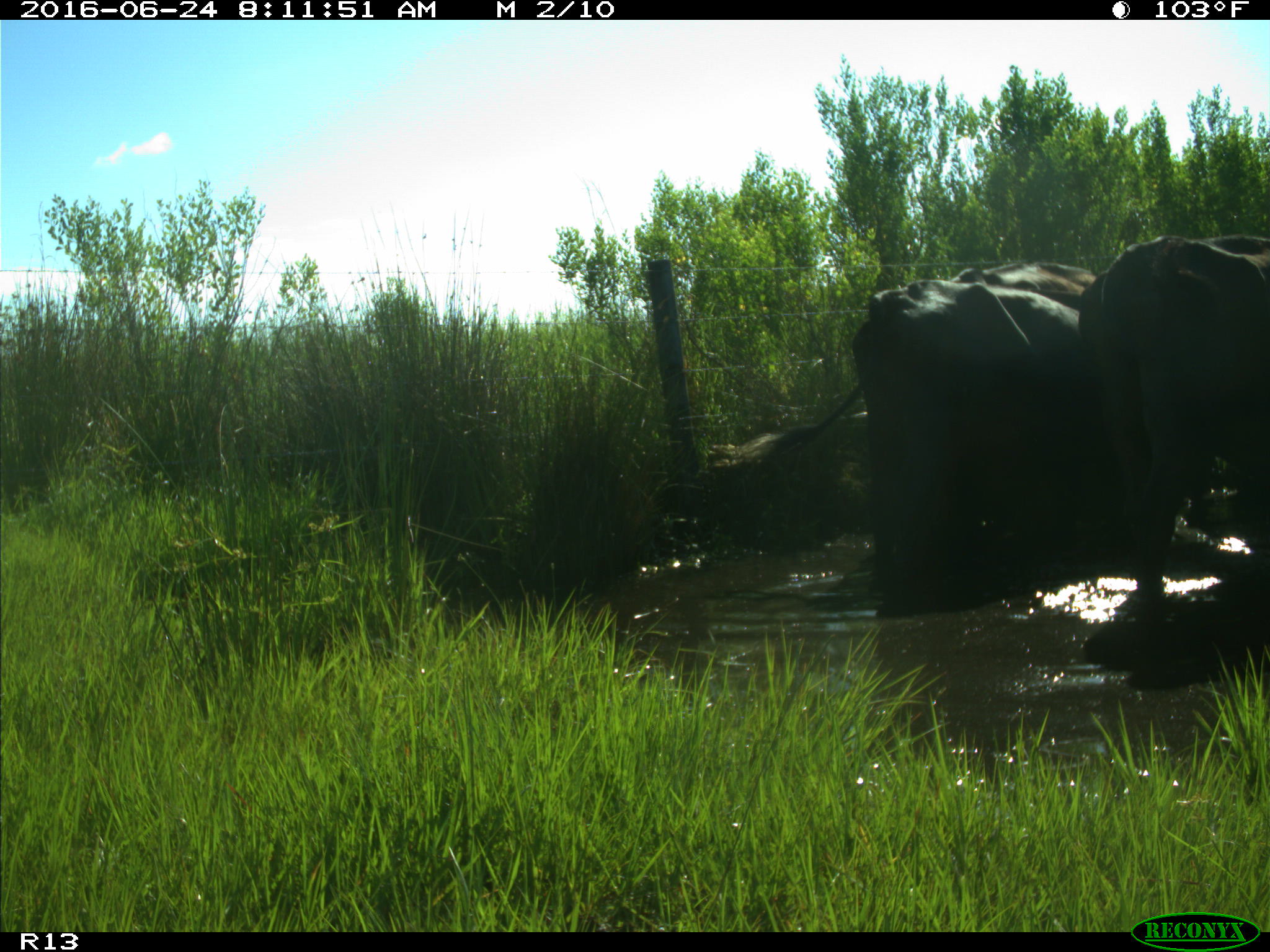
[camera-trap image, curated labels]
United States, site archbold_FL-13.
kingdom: Animalia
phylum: Chordata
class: Mammalia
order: Artiodactyla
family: Bovidae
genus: Bos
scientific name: Bos taurus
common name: domestic cow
Bos taurus (domestic cow).